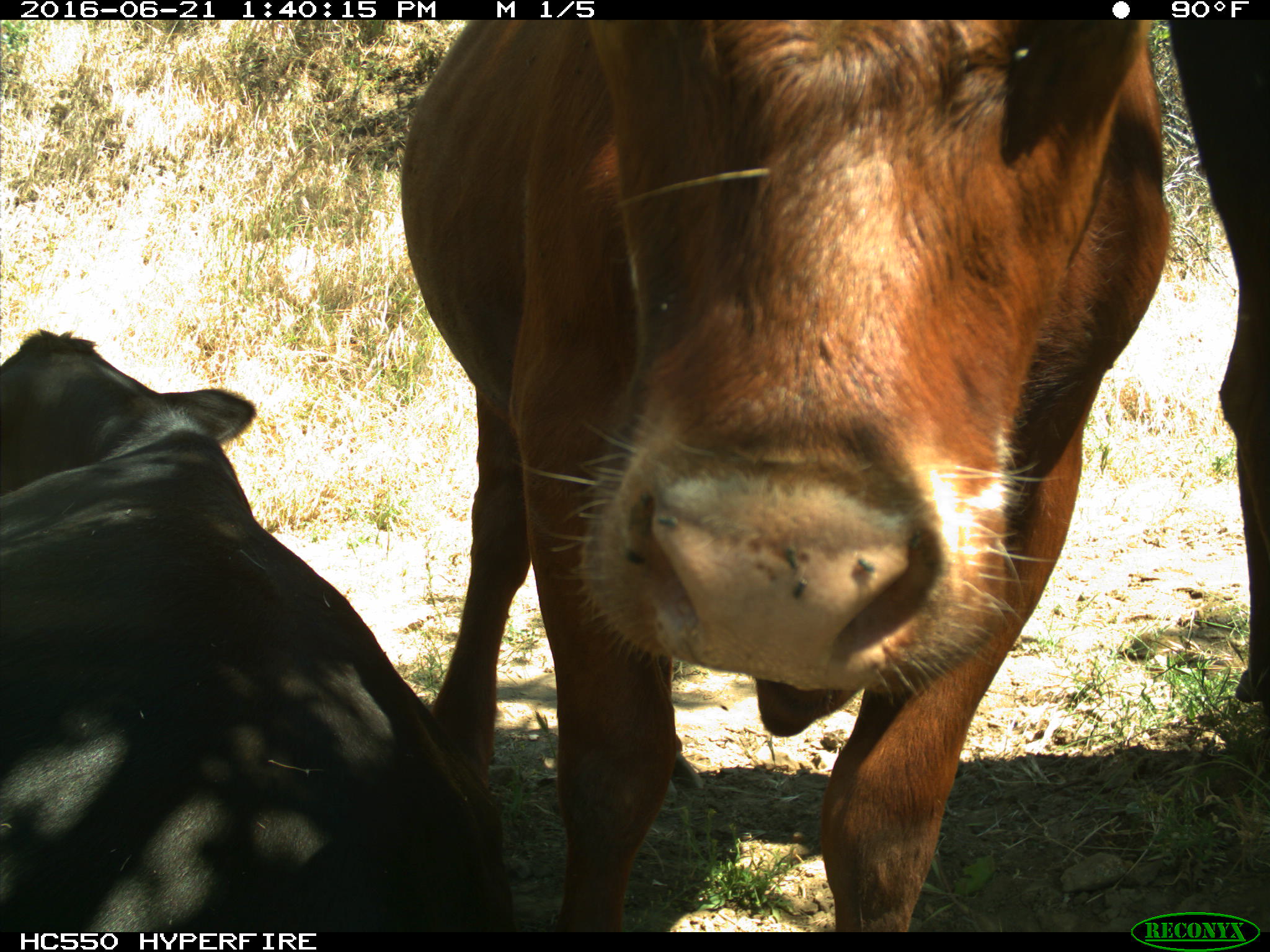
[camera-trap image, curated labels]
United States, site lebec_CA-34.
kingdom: Animalia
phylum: Chordata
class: Mammalia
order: Artiodactyla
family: Bovidae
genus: Bos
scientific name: Bos taurus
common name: domestic cow